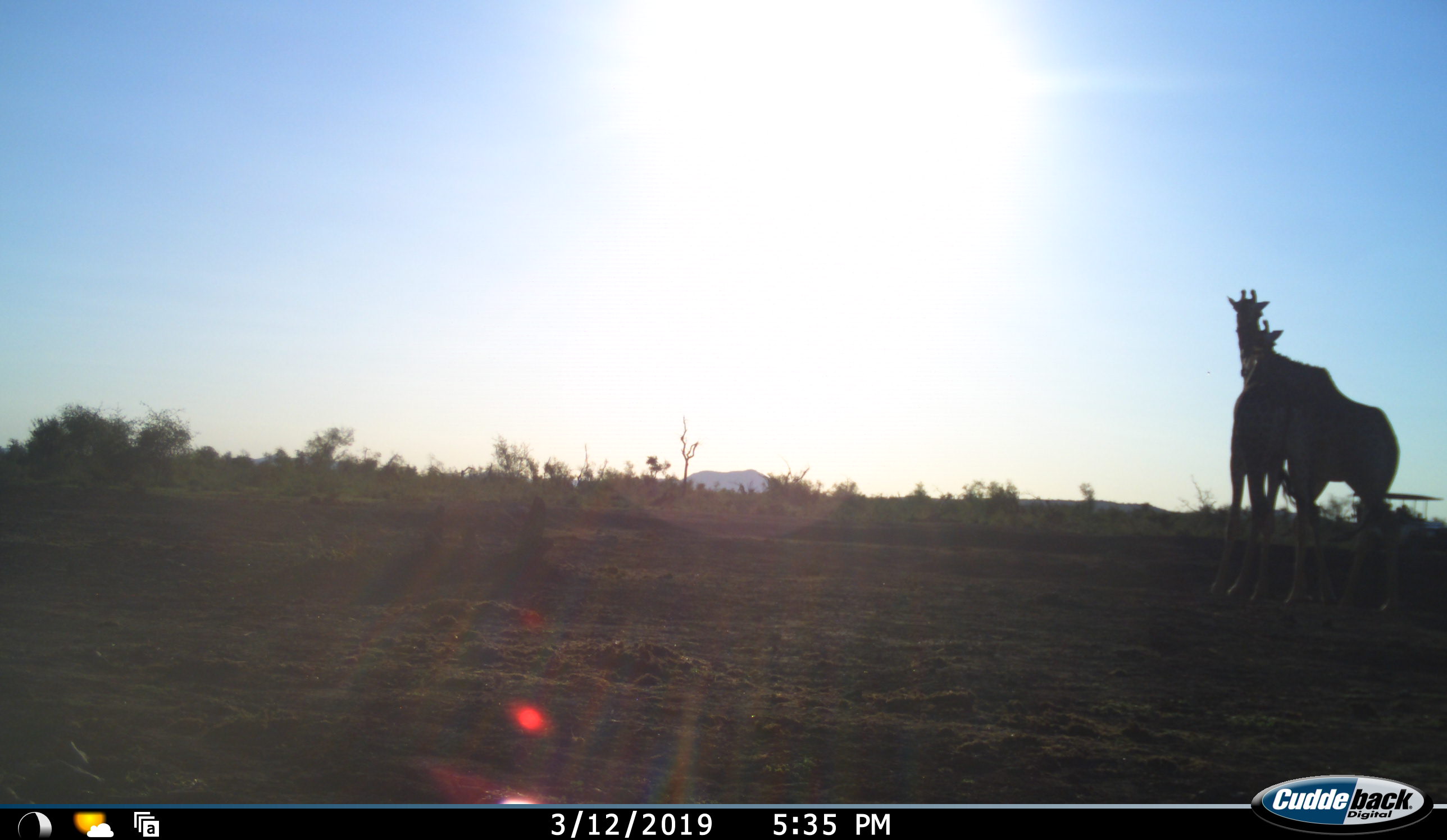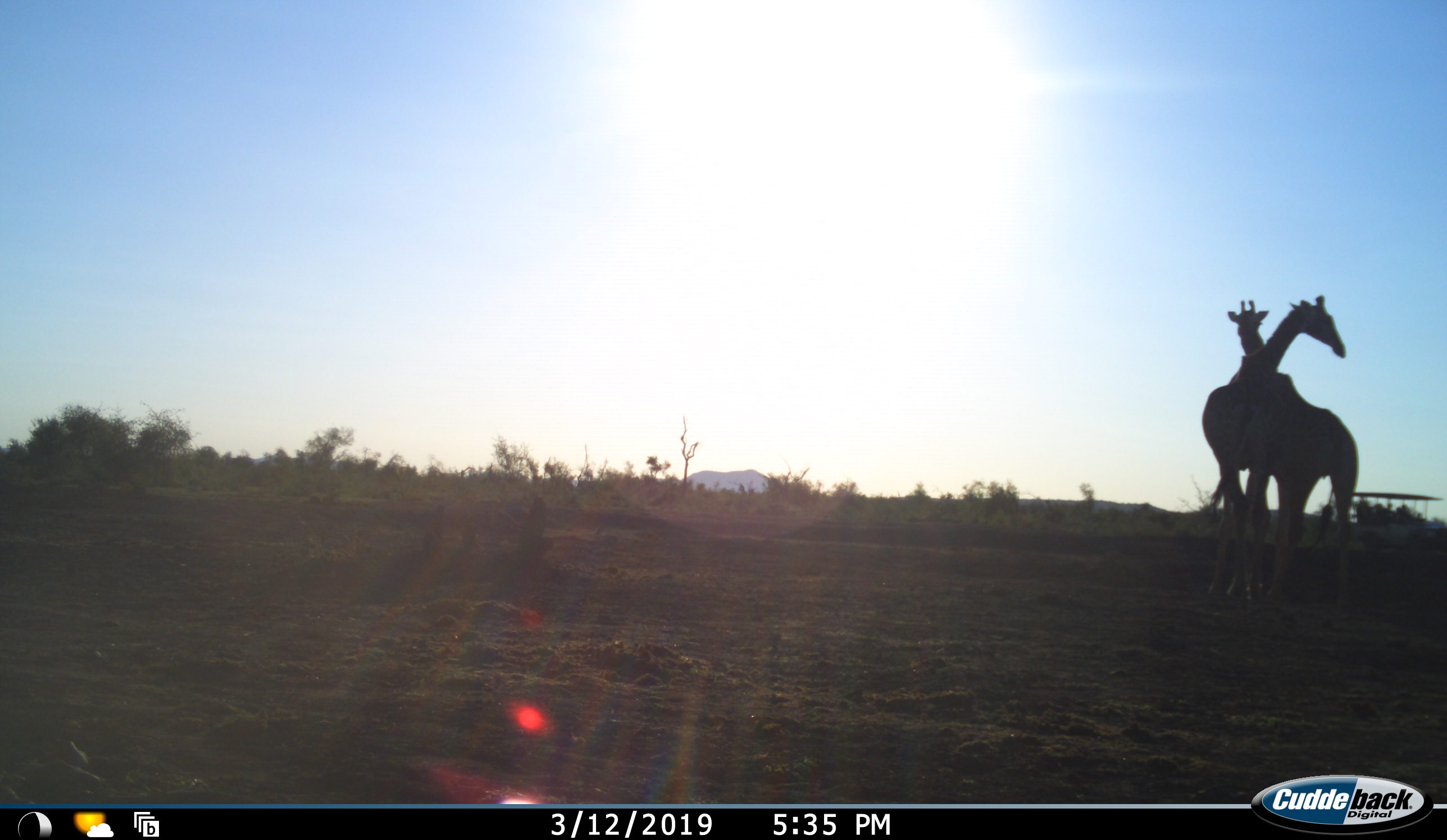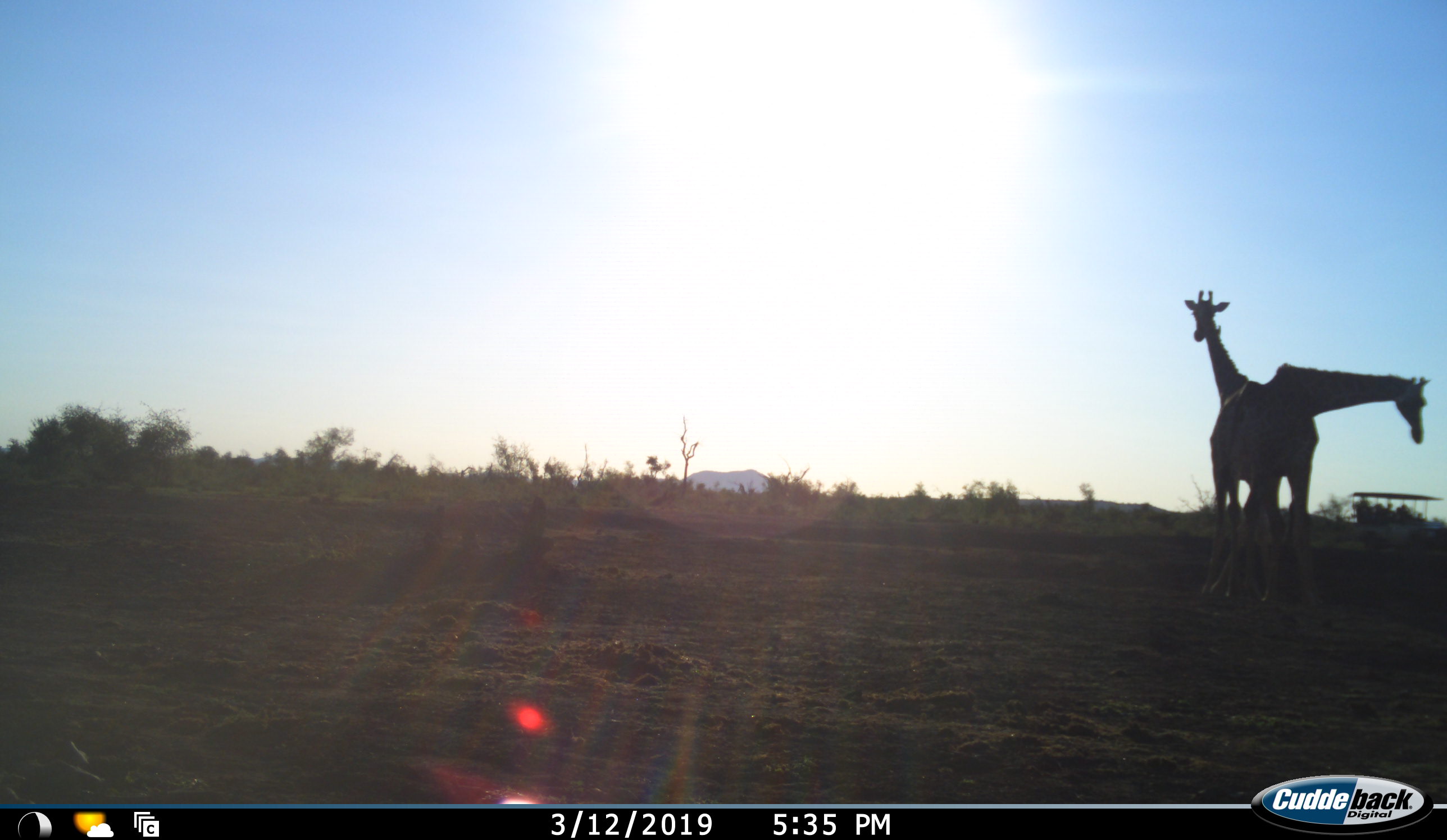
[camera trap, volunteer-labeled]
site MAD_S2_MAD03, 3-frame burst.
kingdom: Animalia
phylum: Chordata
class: Mammalia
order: Artiodactyla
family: Giraffidae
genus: Giraffa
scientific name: Giraffa camelopardalis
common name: giraffe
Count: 2.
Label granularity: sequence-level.